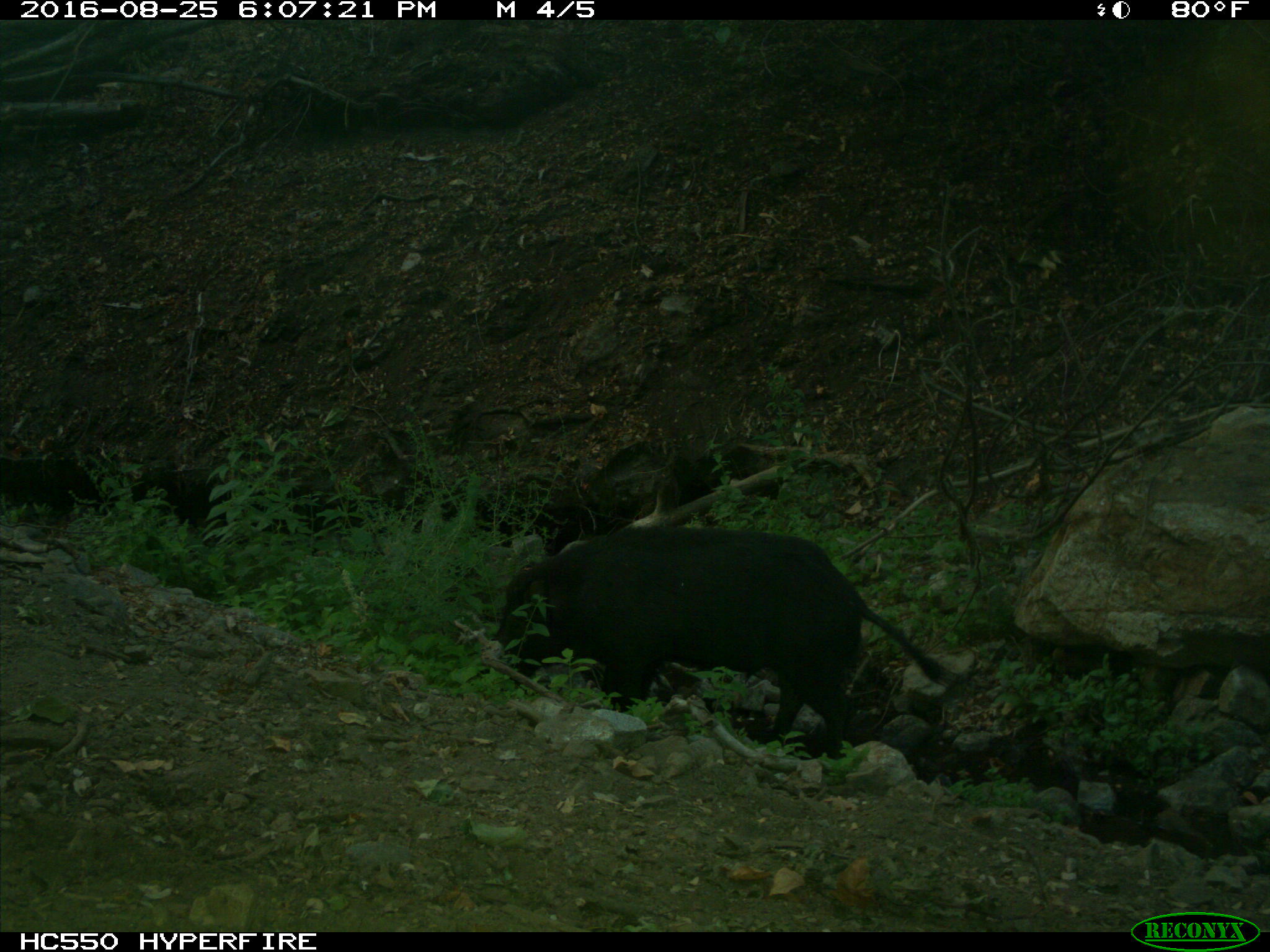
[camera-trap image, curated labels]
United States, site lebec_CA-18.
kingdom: Animalia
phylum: Chordata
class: Mammalia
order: Artiodactyla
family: Suidae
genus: Sus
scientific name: Sus scrofa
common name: wild boar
Sus scrofa (wild boar).